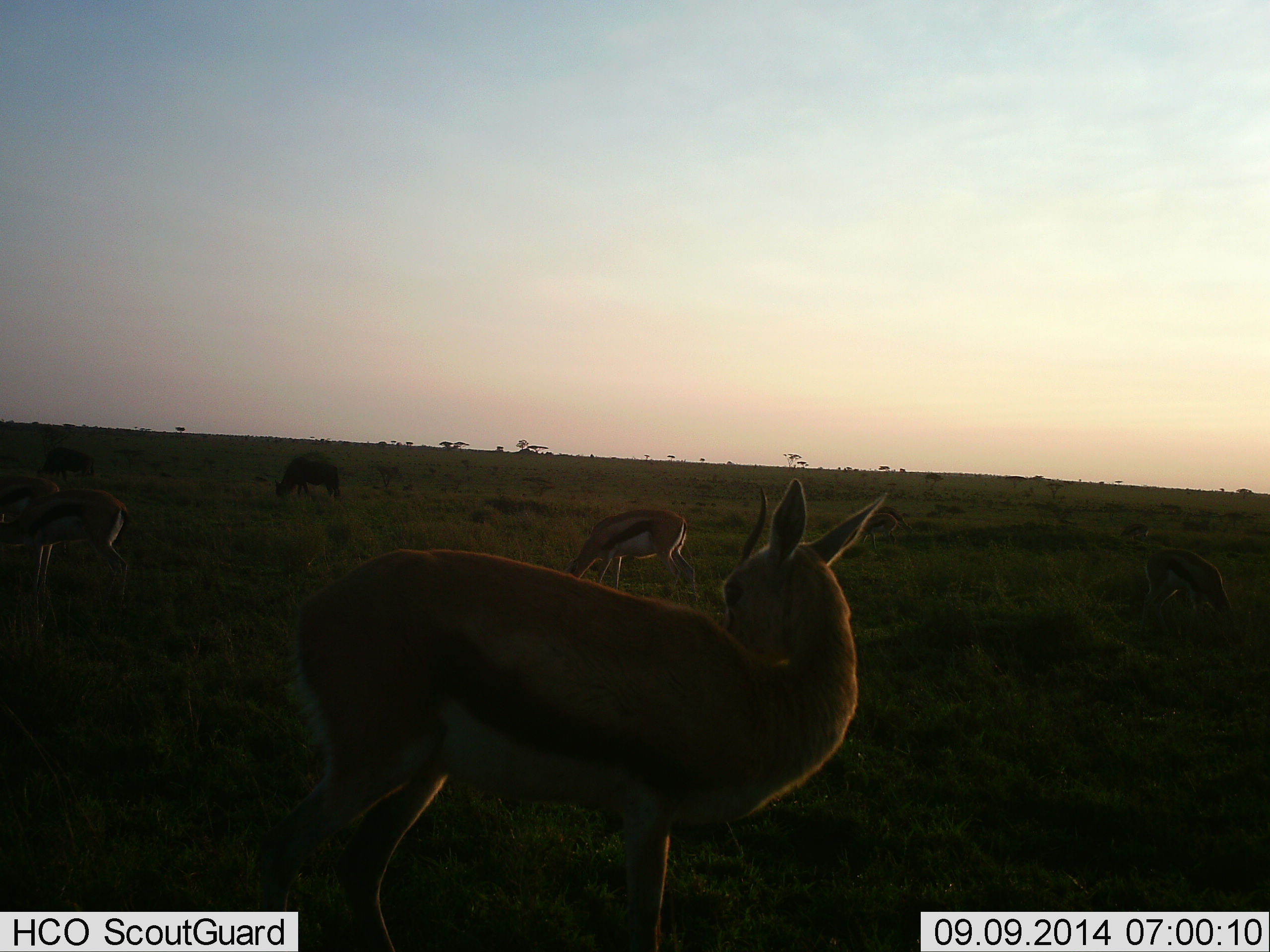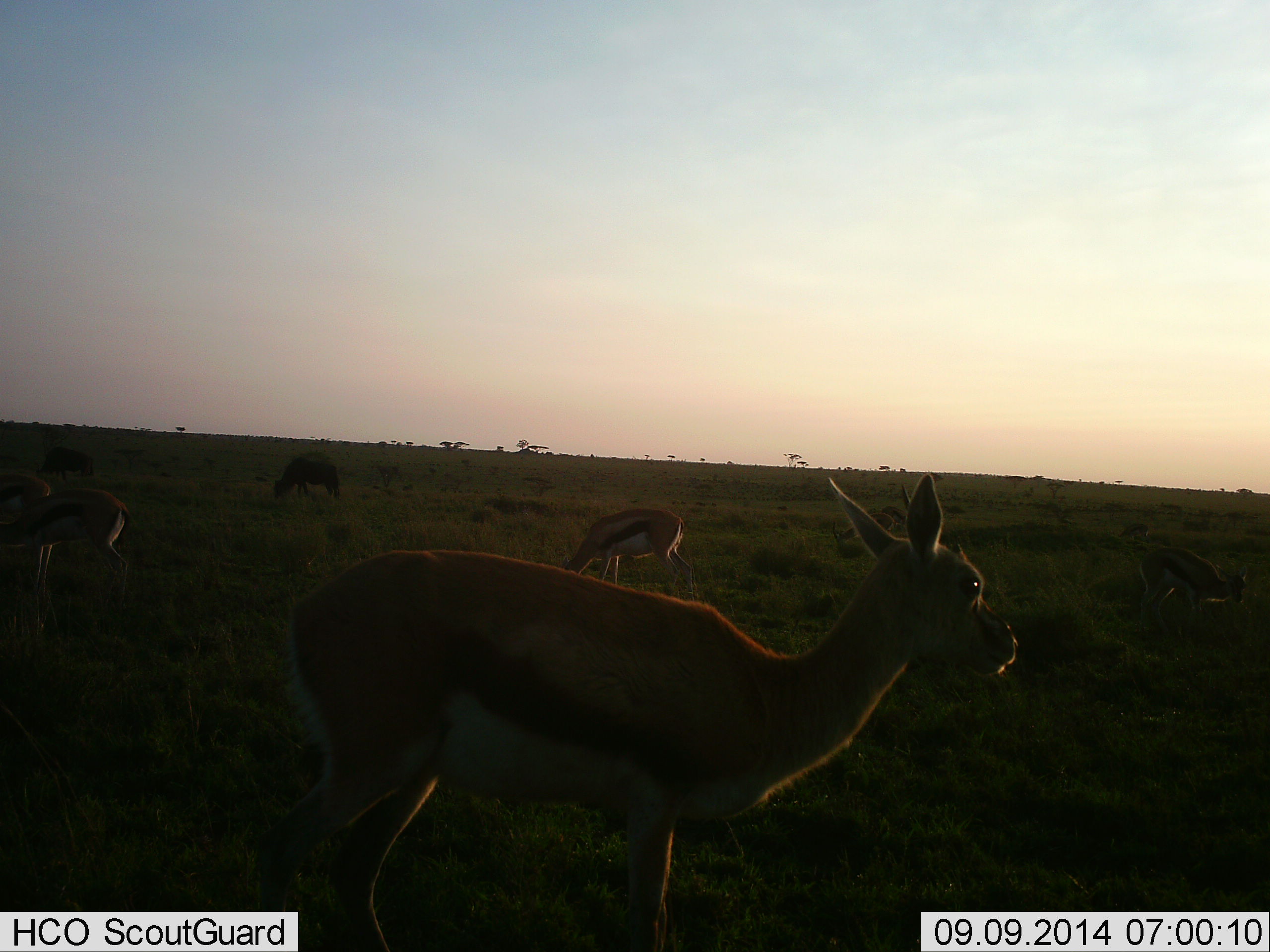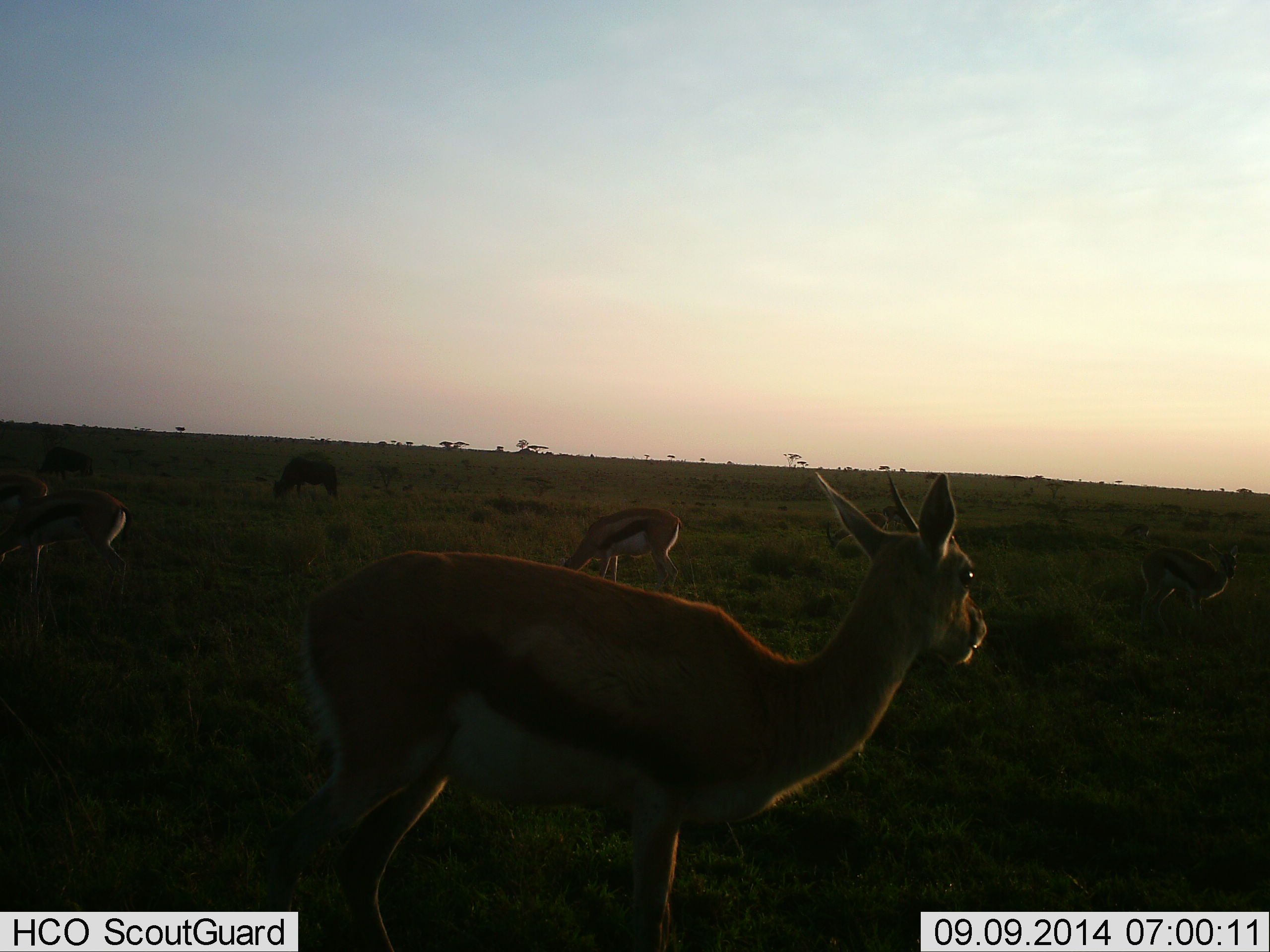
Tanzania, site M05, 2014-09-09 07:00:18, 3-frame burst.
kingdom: Animalia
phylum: Chordata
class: Mammalia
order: Artiodactyla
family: Bovidae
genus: Eudorcas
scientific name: Eudorcas thomsonii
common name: thomson's gazelle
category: gazellethomsons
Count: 6.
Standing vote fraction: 92%.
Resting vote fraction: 8%.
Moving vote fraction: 8%.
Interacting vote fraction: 0%.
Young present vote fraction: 0%.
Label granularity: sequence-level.